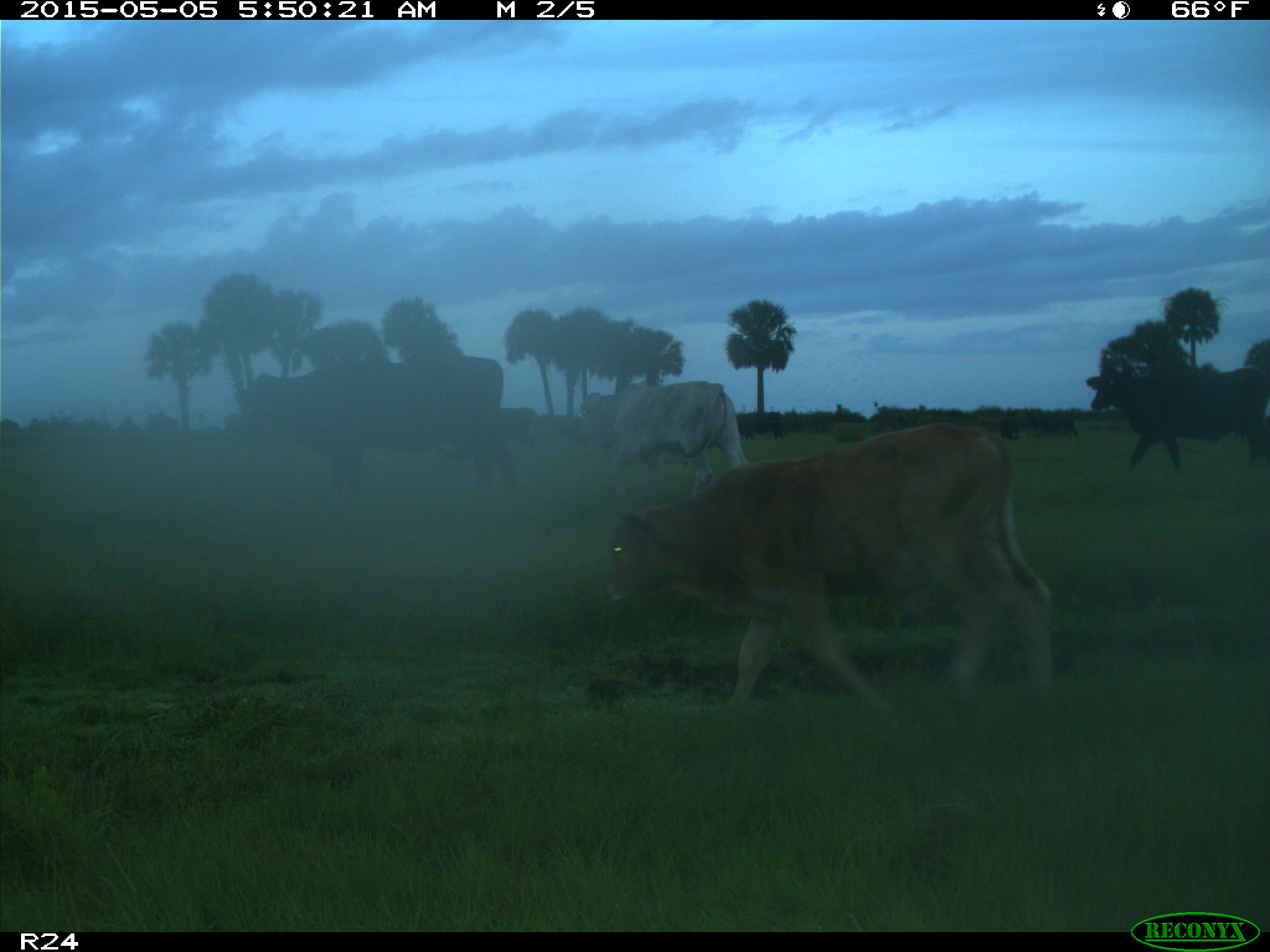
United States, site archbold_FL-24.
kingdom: Animalia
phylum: Chordata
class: Mammalia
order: Artiodactyla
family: Bovidae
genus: Bos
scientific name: Bos taurus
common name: domestic cow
Bos taurus (domestic cow).